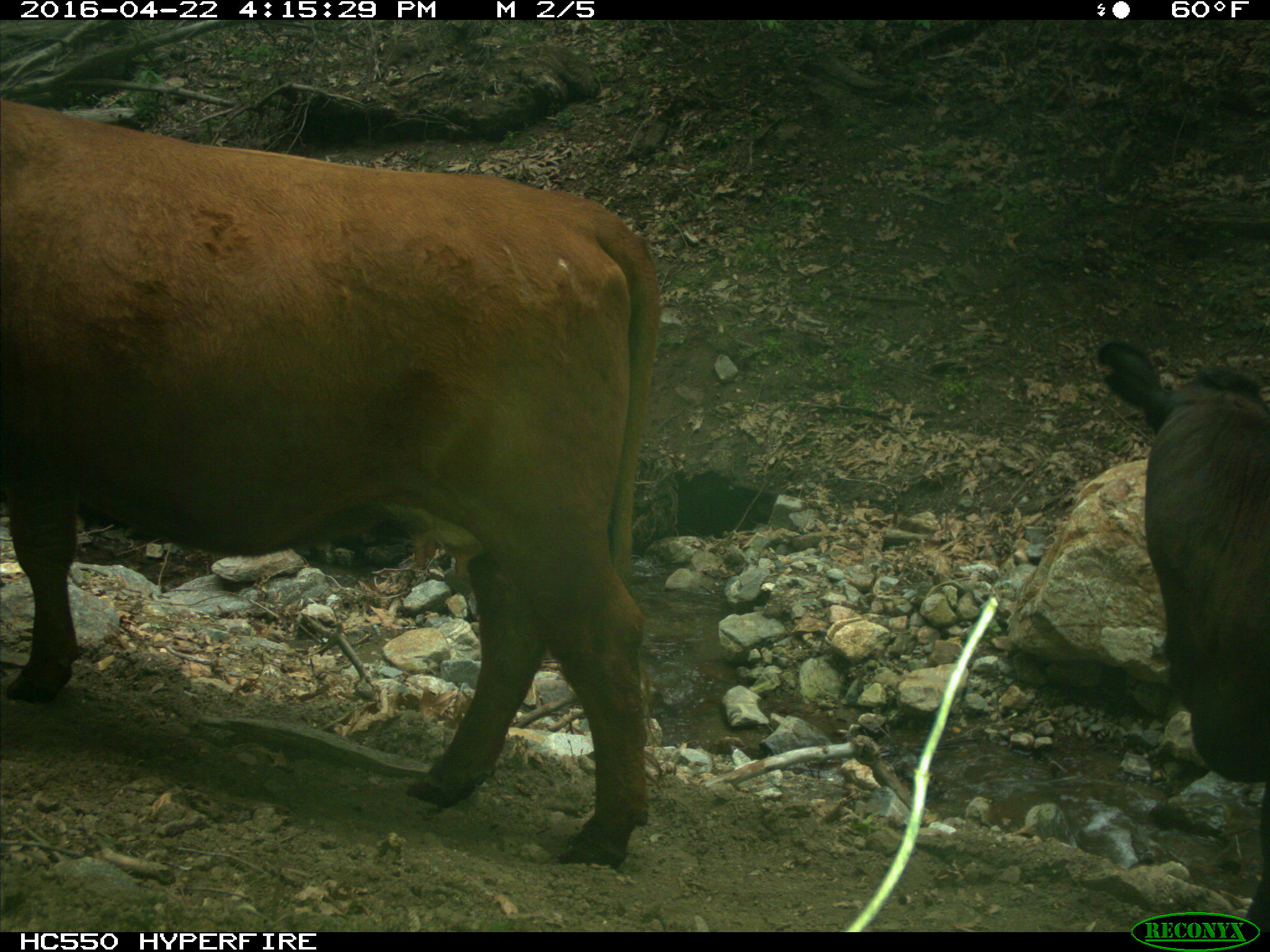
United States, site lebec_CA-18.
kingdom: Animalia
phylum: Chordata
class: Mammalia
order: Artiodactyla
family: Bovidae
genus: Bos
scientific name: Bos taurus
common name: domestic cow